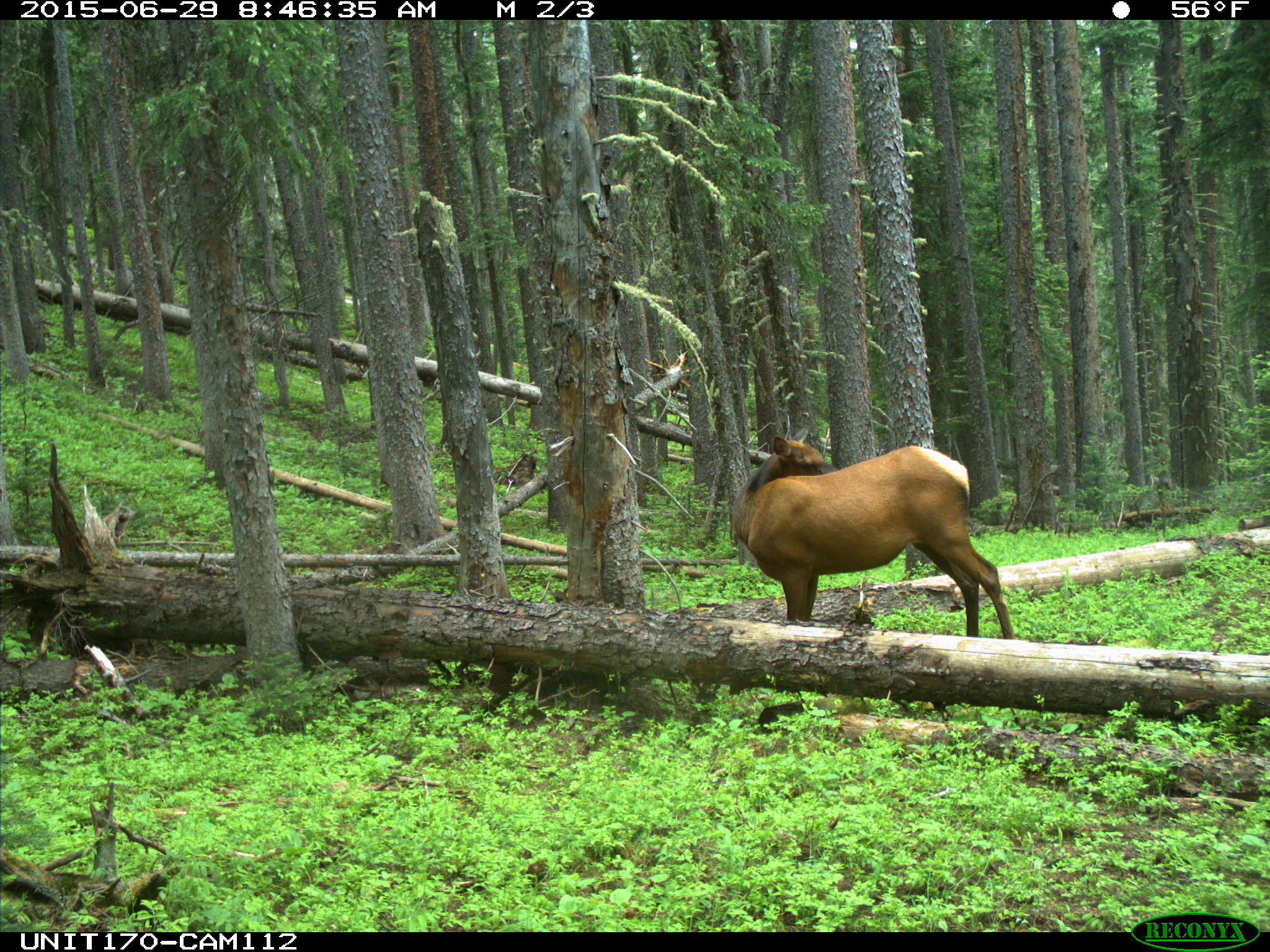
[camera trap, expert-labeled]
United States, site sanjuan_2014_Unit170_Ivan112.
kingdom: Animalia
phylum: Chordata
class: Mammalia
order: Artiodactyla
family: Cervidae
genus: Cervus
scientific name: Cervus elaphus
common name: red deer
Cervus elaphus (red deer).